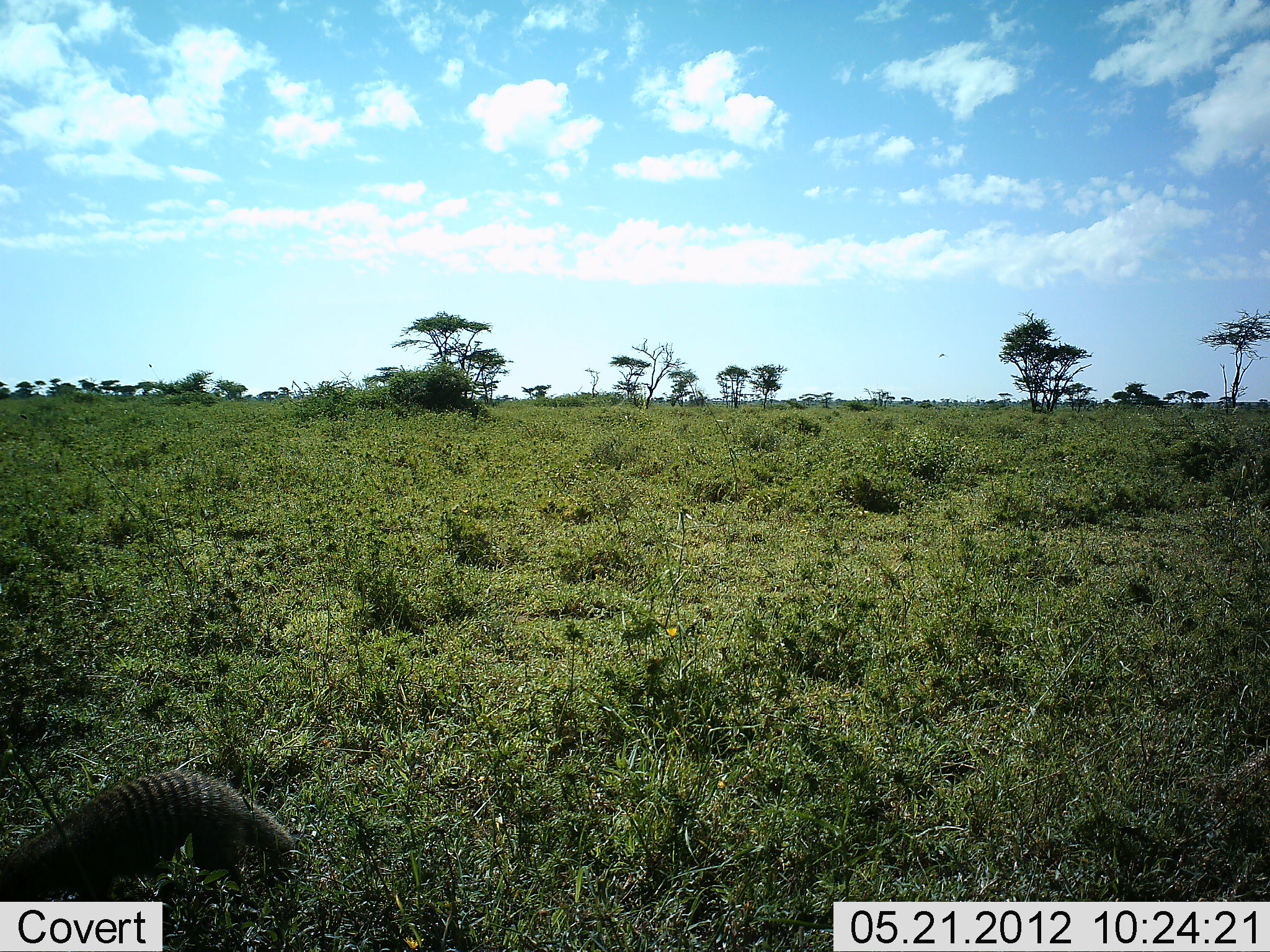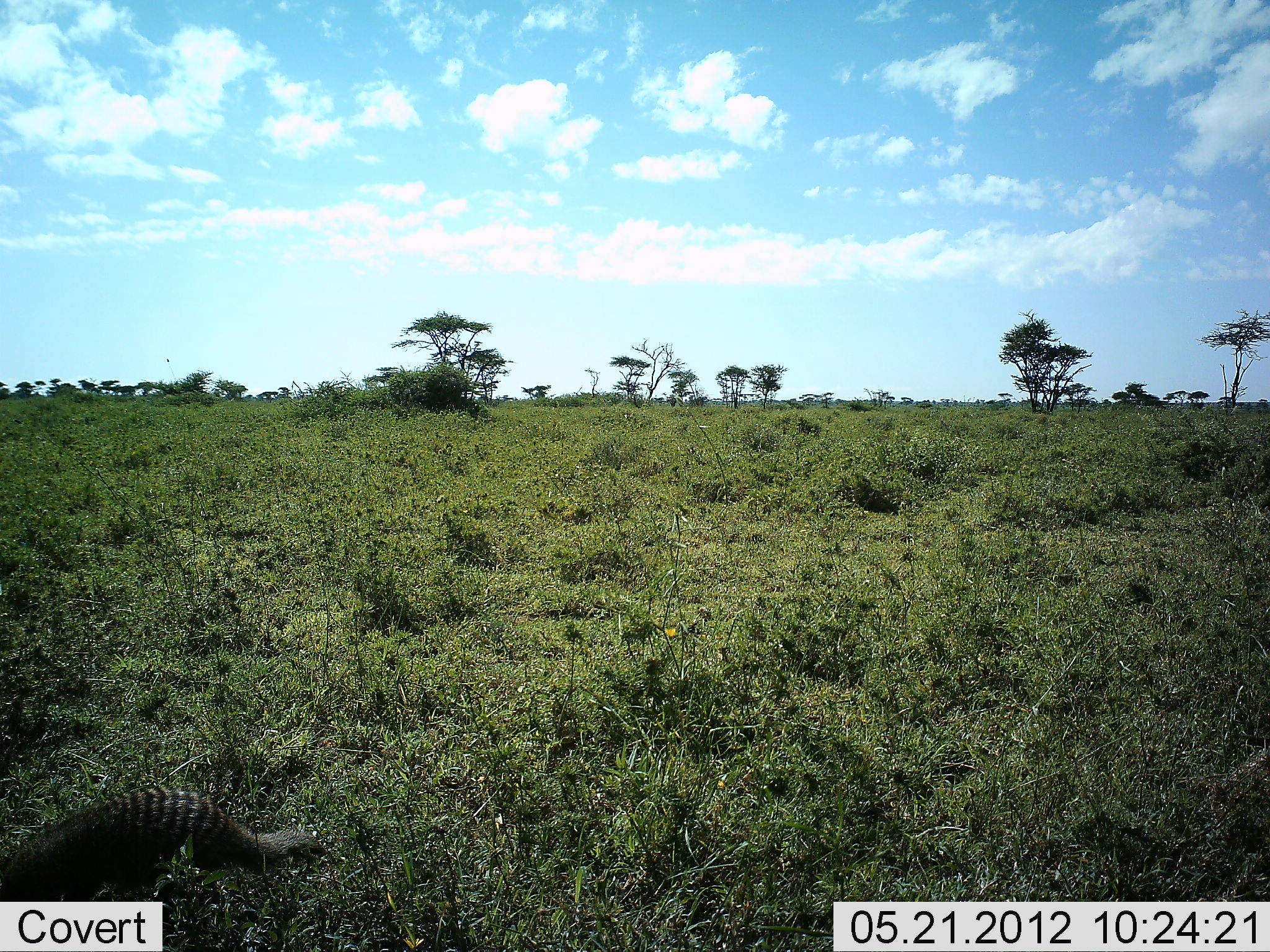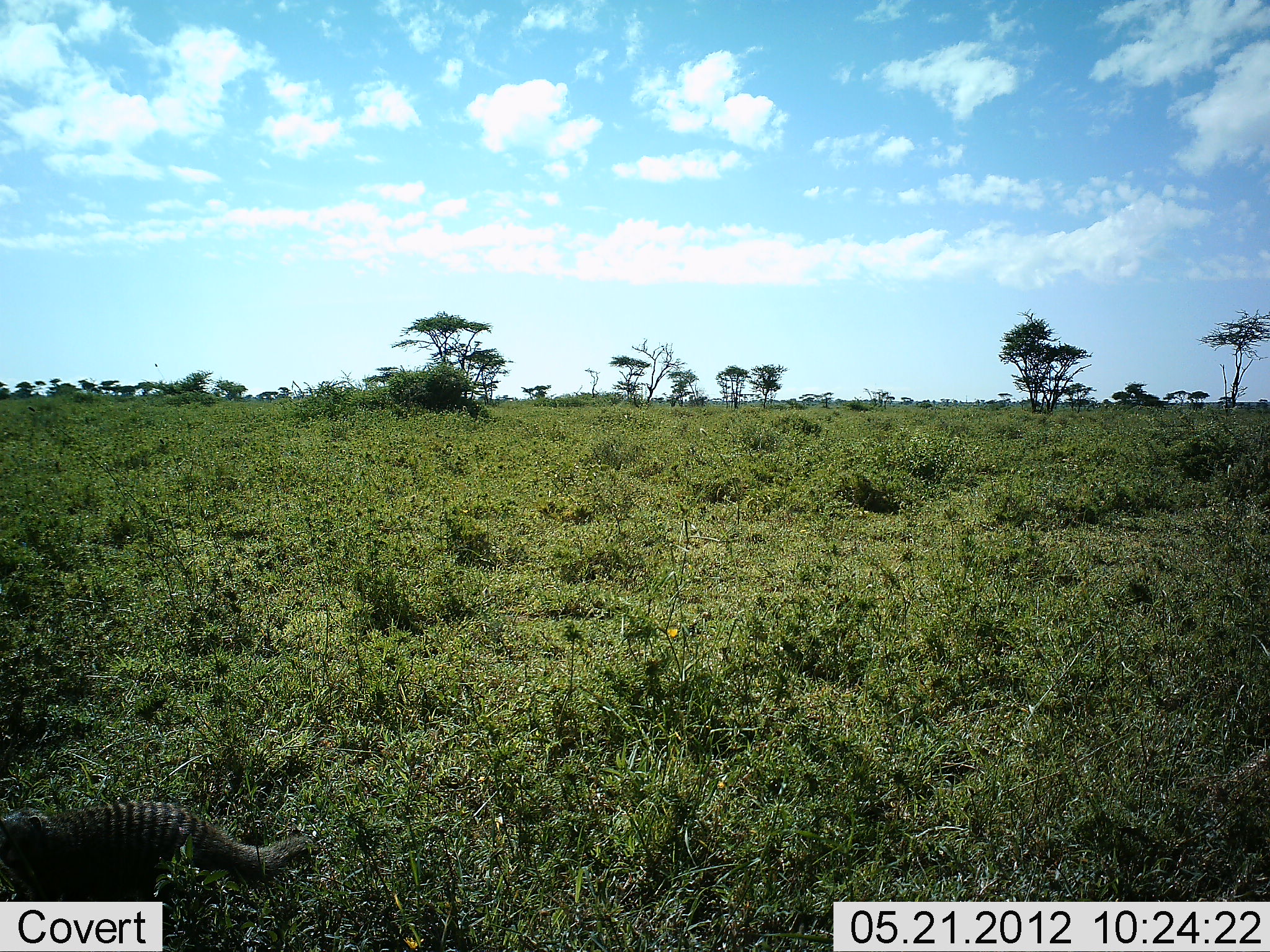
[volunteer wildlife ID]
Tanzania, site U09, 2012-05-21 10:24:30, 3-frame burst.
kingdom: Animalia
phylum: Chordata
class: Mammalia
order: Carnivora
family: Herpestidae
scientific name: Herpestidae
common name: mongoose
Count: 1.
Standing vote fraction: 30%.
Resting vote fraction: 20%.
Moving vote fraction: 40%.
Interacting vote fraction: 0%.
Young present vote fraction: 0%.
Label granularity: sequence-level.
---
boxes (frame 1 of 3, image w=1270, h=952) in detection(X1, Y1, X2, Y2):
animal: detection(0, 770, 294, 901)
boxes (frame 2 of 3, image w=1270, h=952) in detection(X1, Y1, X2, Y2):
animal: detection(0, 787, 325, 902)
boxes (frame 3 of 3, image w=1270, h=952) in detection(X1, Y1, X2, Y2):
animal: detection(0, 801, 317, 902)